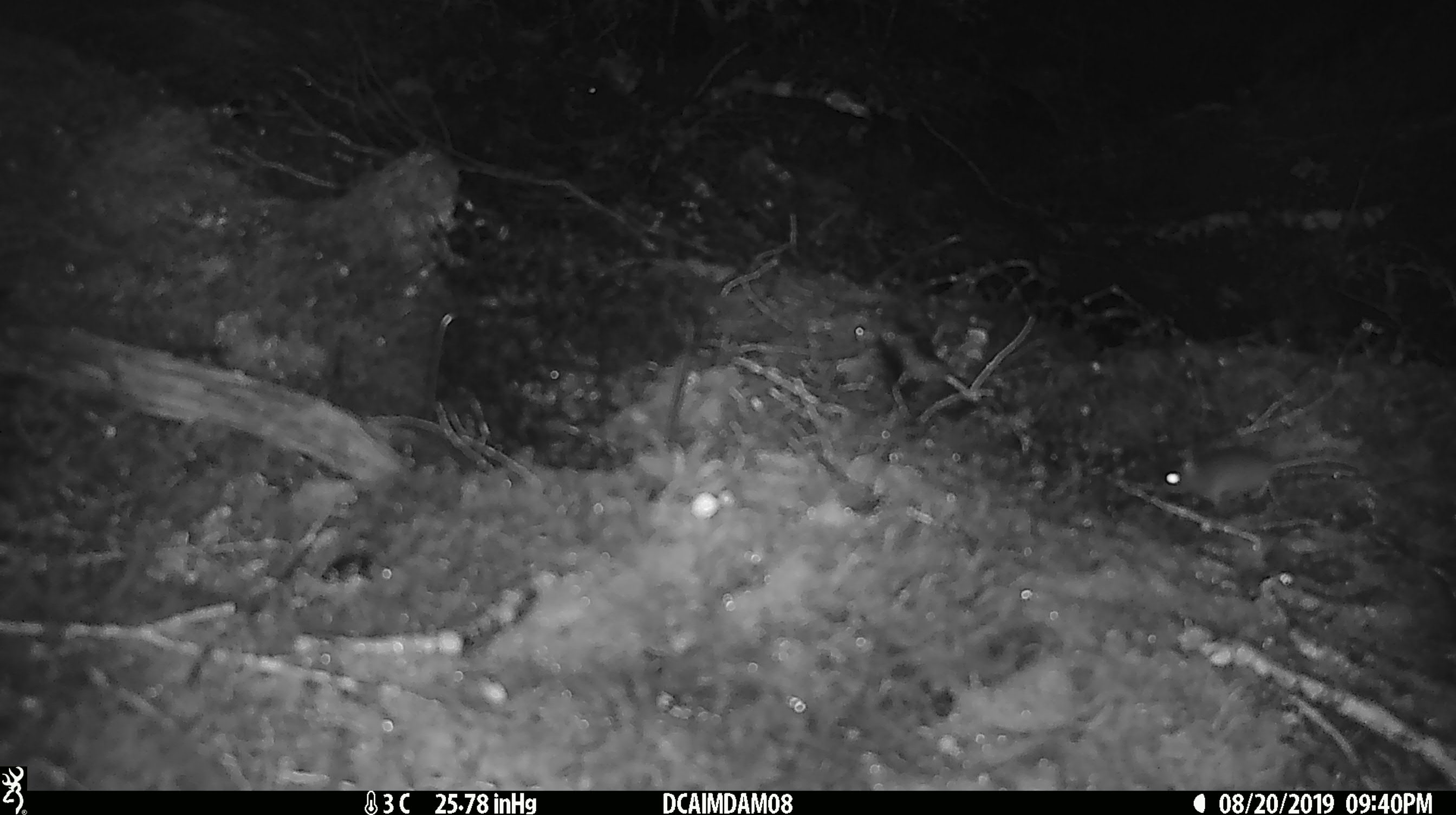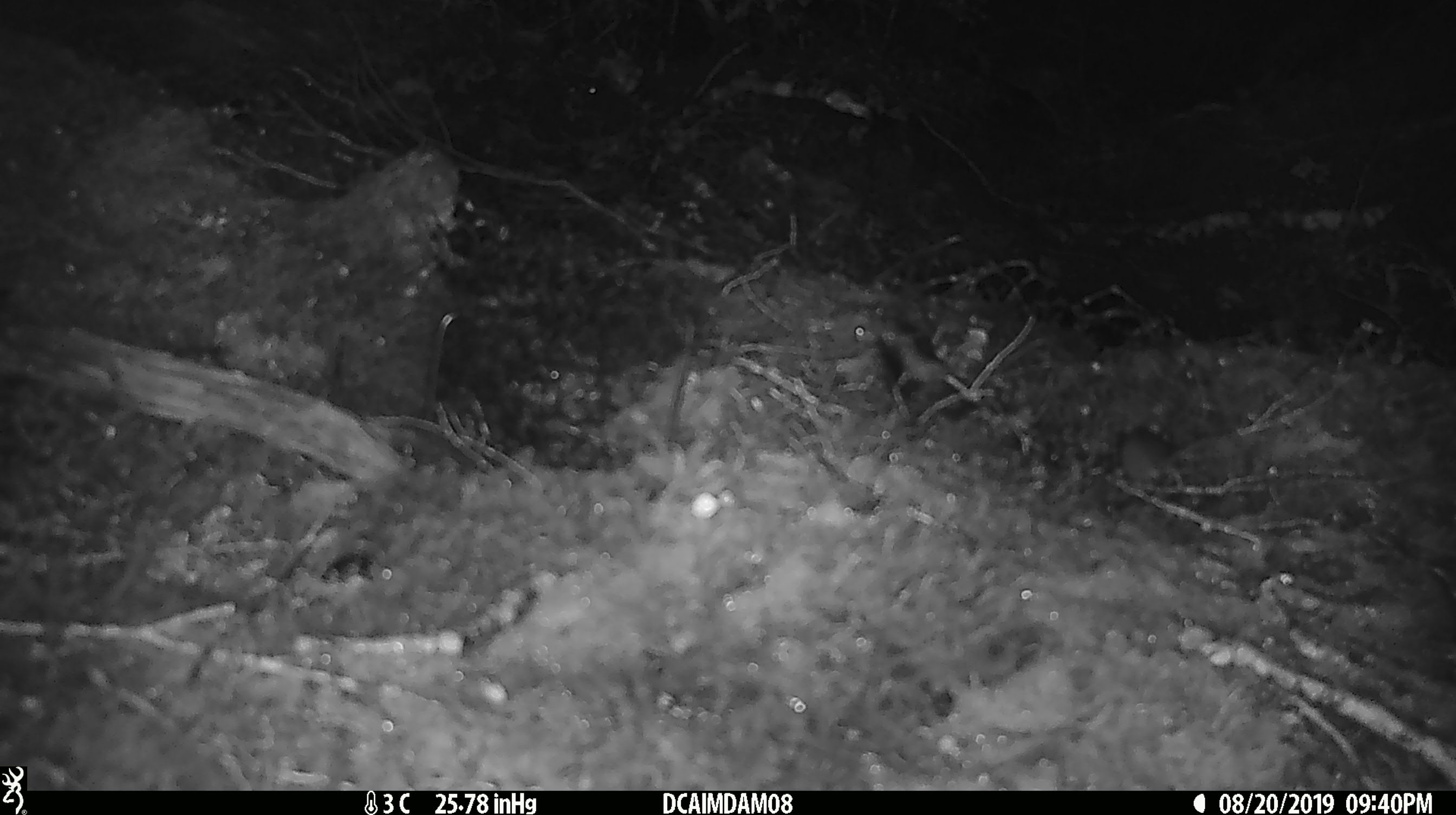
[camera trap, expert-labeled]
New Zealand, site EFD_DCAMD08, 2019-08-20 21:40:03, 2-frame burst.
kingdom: Animalia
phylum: Chordata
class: Mammalia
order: Rodentia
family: Muridae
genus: Mus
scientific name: Mus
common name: mouse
Mouse (Mus).